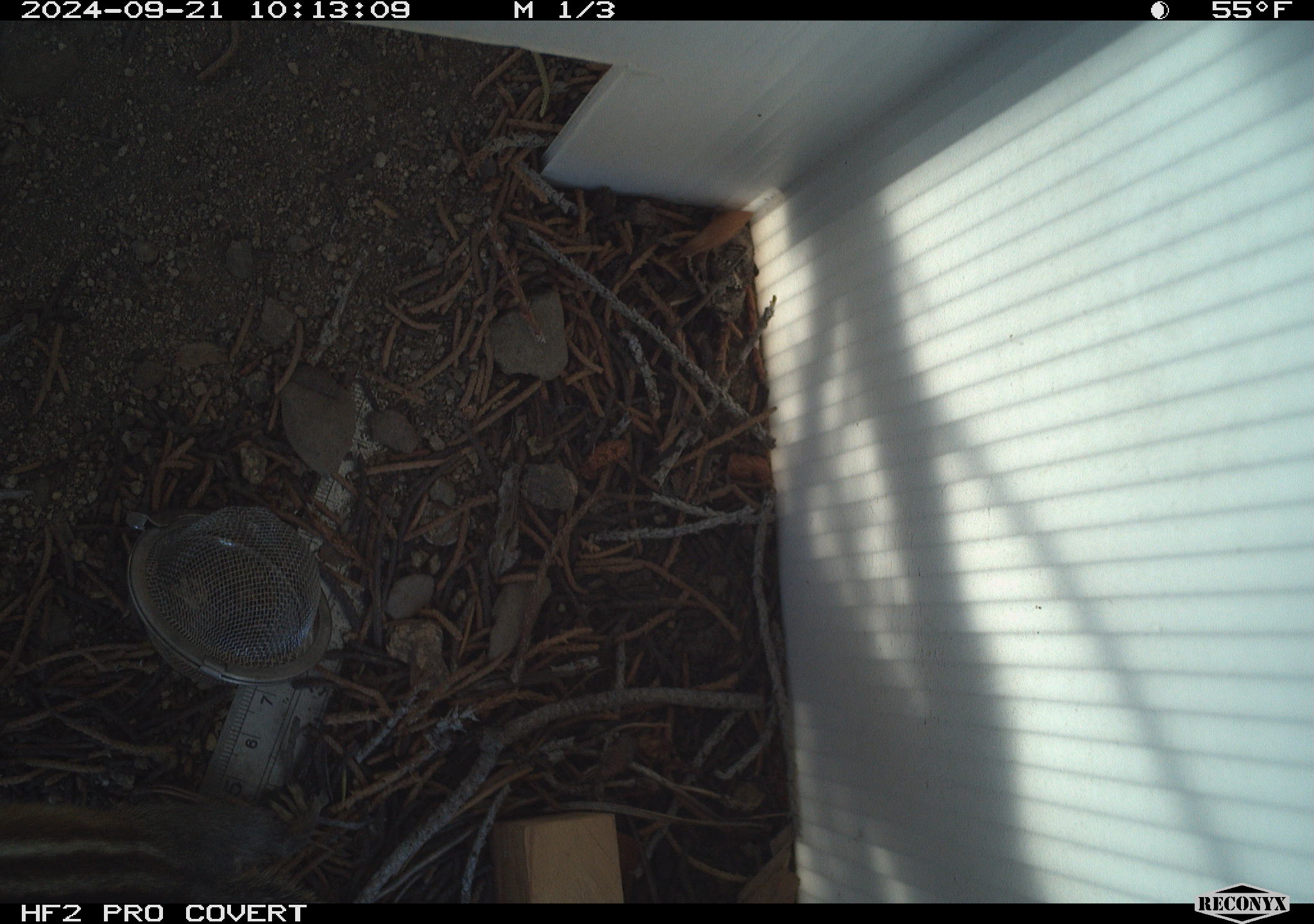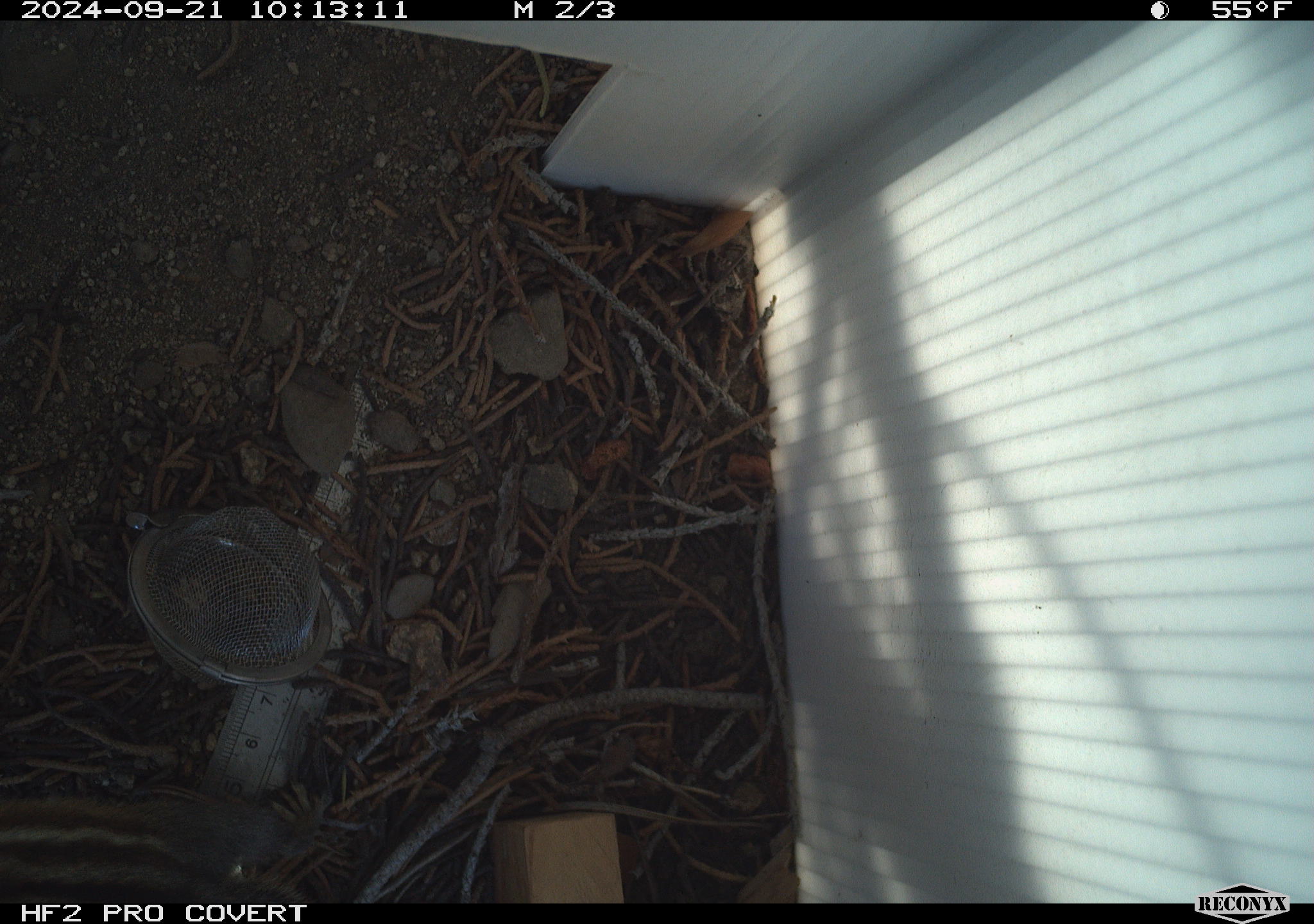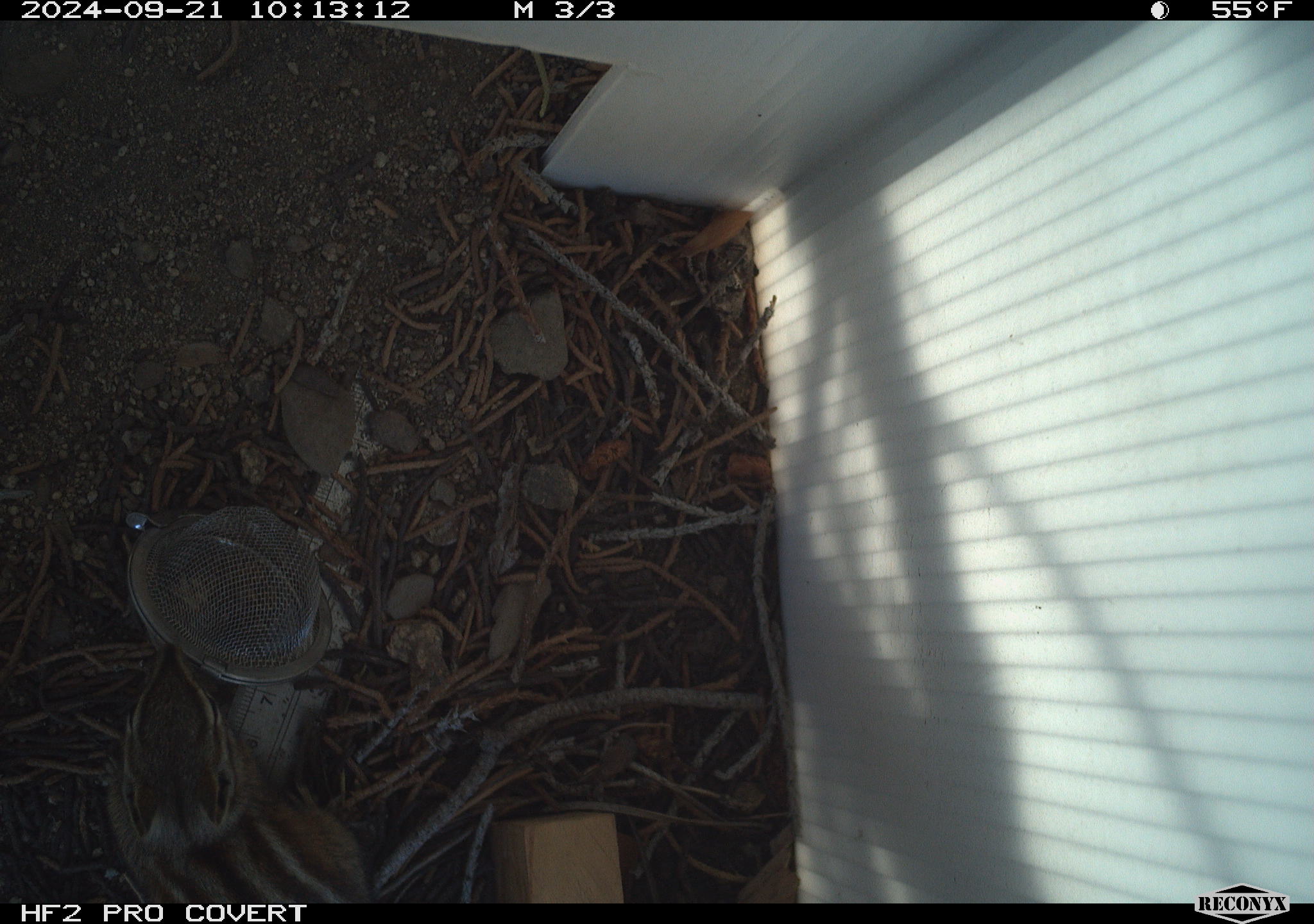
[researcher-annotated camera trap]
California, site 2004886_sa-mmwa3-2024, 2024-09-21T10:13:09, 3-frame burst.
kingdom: Animalia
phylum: Chordata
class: Mammalia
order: Rodentia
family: Sciuridae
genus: Neotamias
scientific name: Neotamias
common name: western chipmunks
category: neotamias species